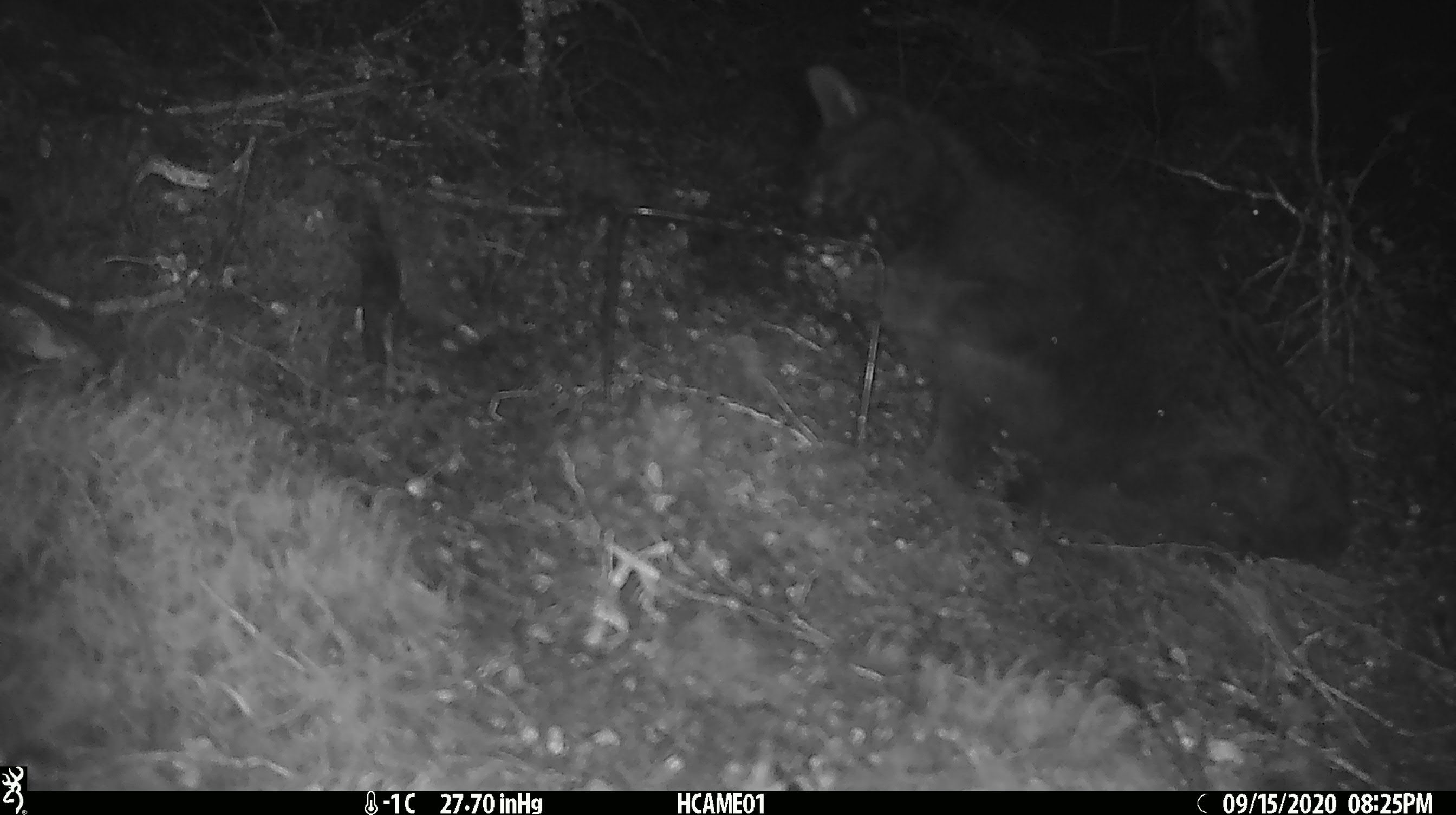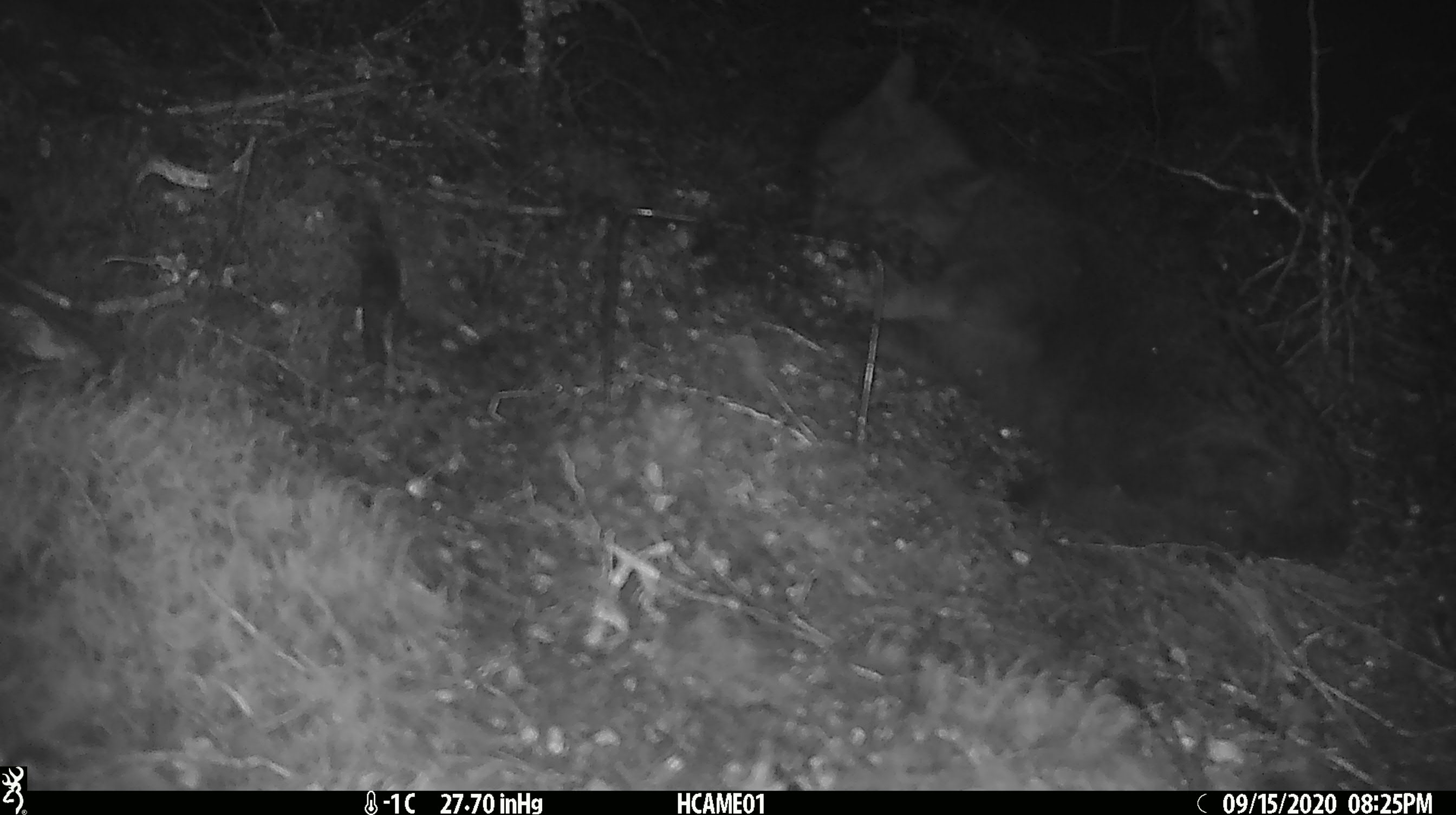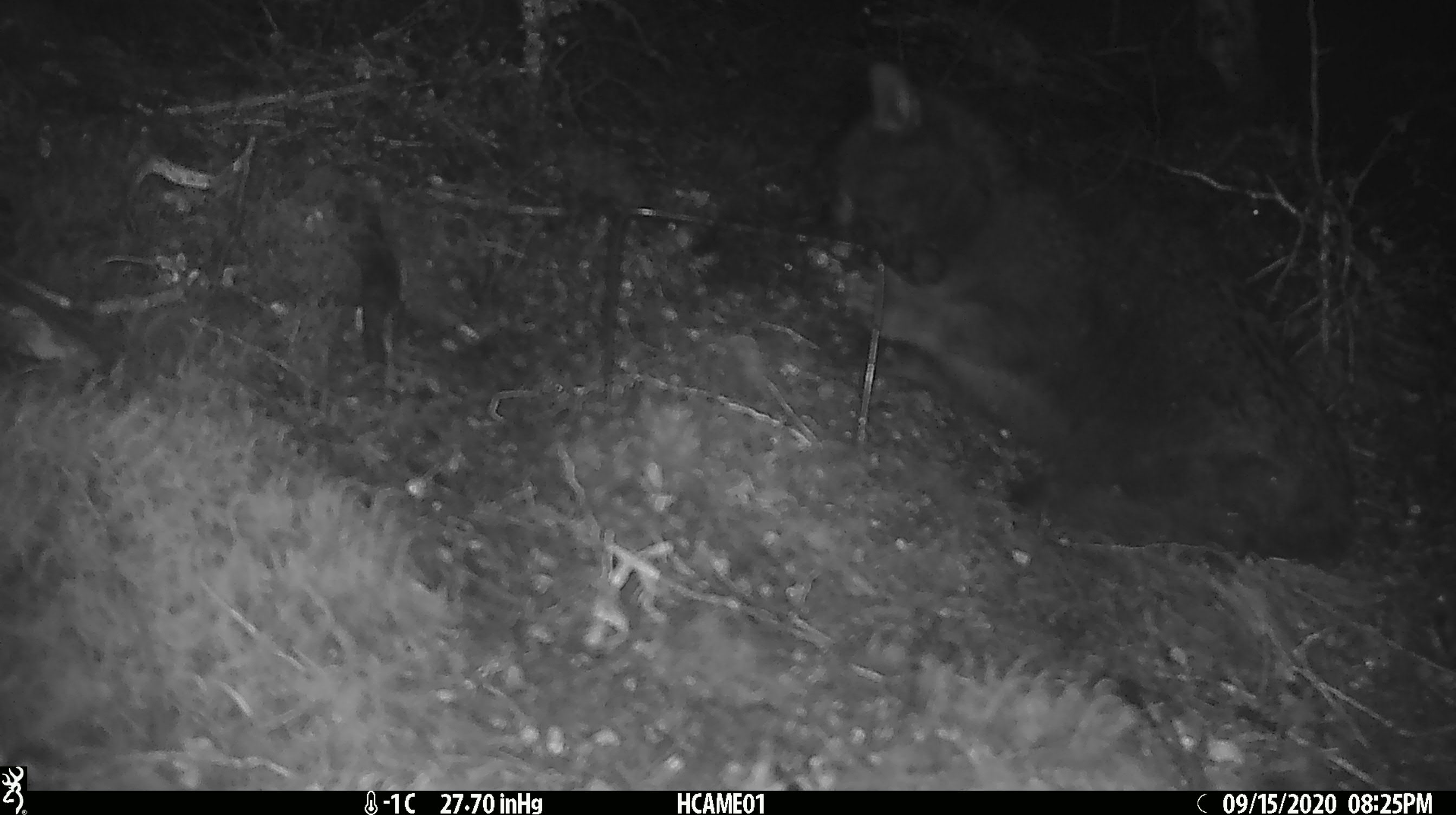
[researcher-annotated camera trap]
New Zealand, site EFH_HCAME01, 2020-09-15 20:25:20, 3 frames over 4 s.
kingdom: Animalia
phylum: Chordata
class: Mammalia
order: Carnivora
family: Felidae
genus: Felis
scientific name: Felis catus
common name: domestic cat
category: cat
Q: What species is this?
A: Cat (domestic cat) (Felis catus).